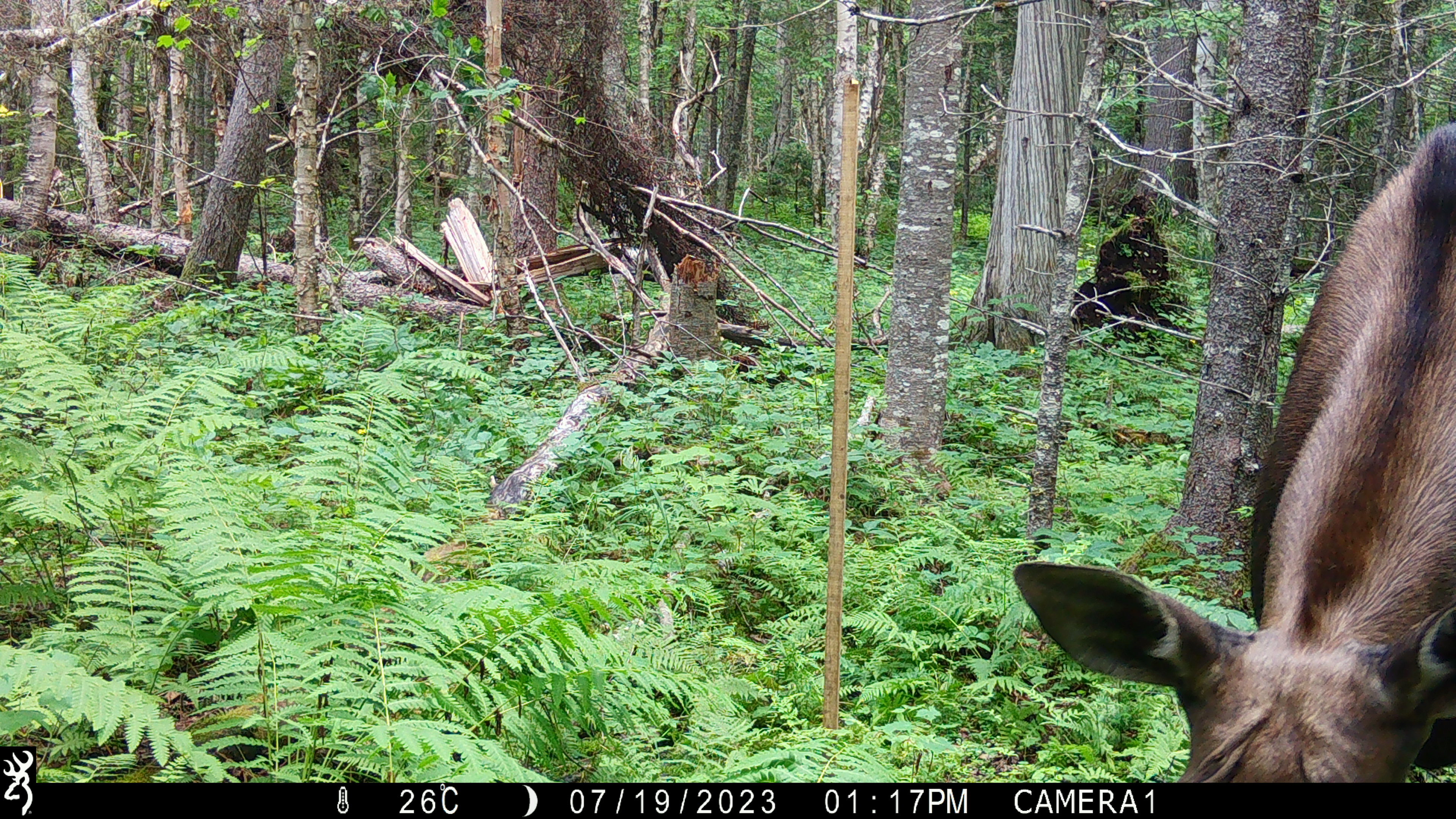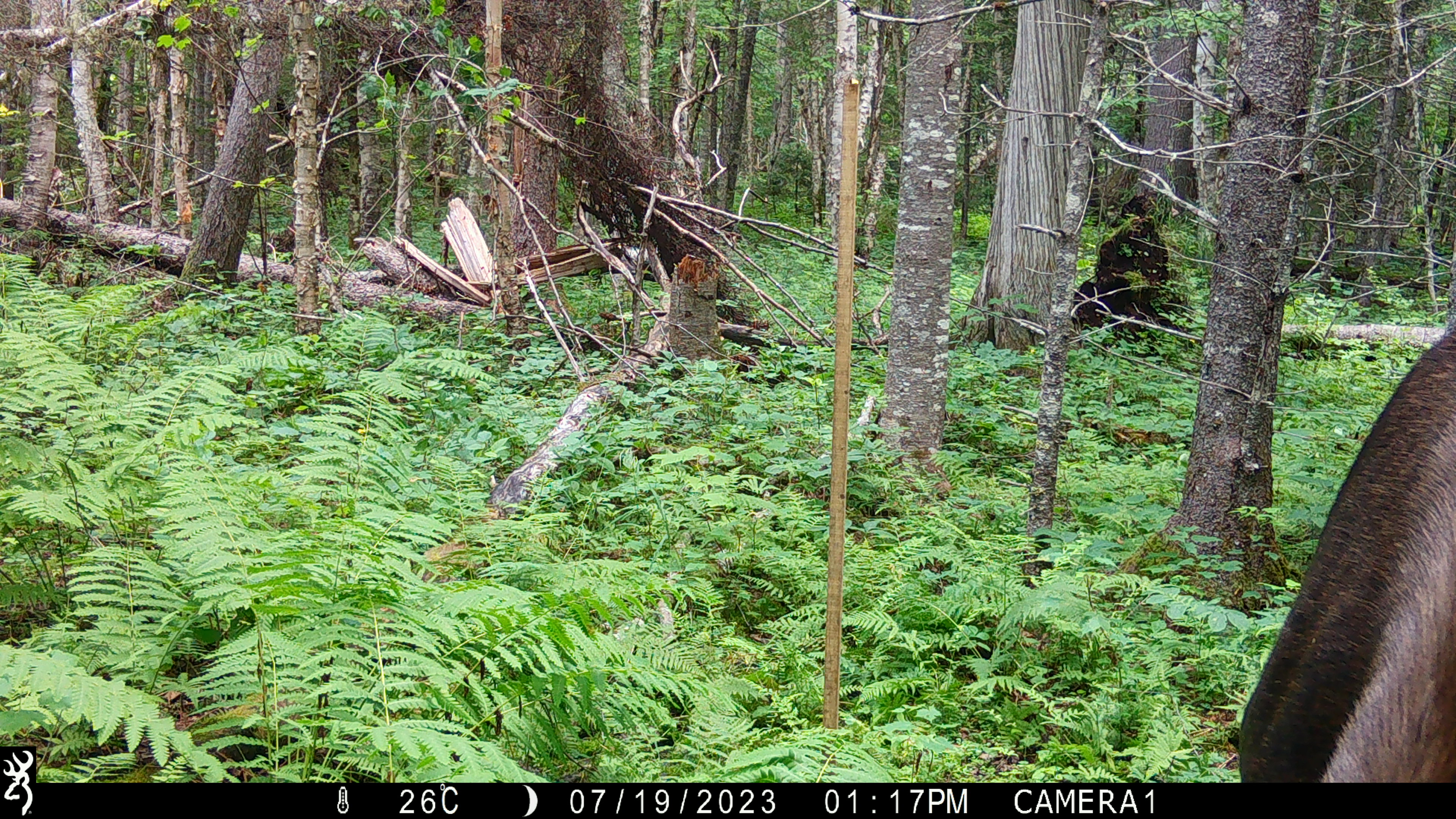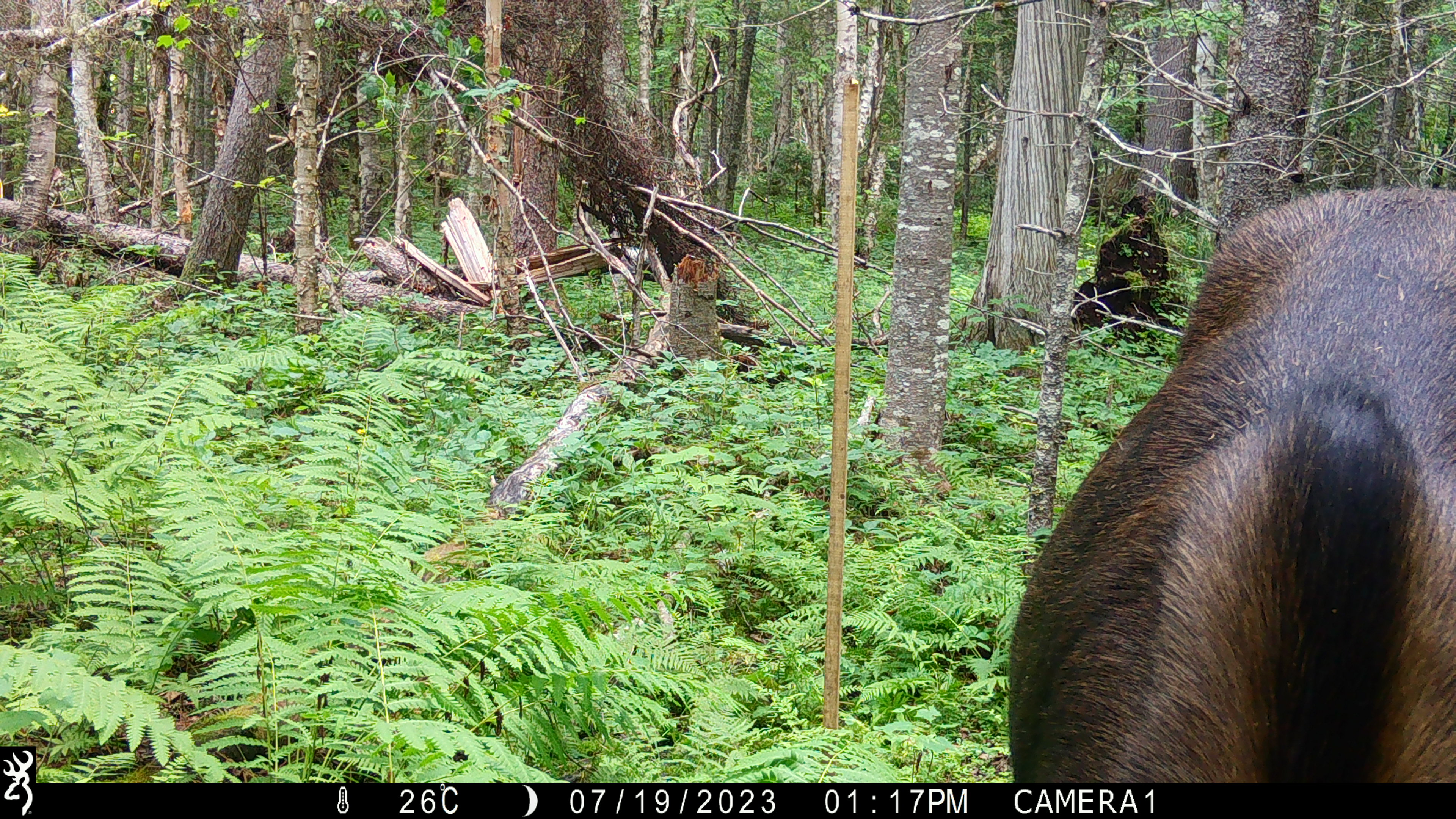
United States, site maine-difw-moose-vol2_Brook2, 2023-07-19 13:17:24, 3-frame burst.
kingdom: Animalia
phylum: Chordata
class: Mammalia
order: Artiodactyla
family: Cervidae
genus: Alces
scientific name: Alces alces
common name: moose